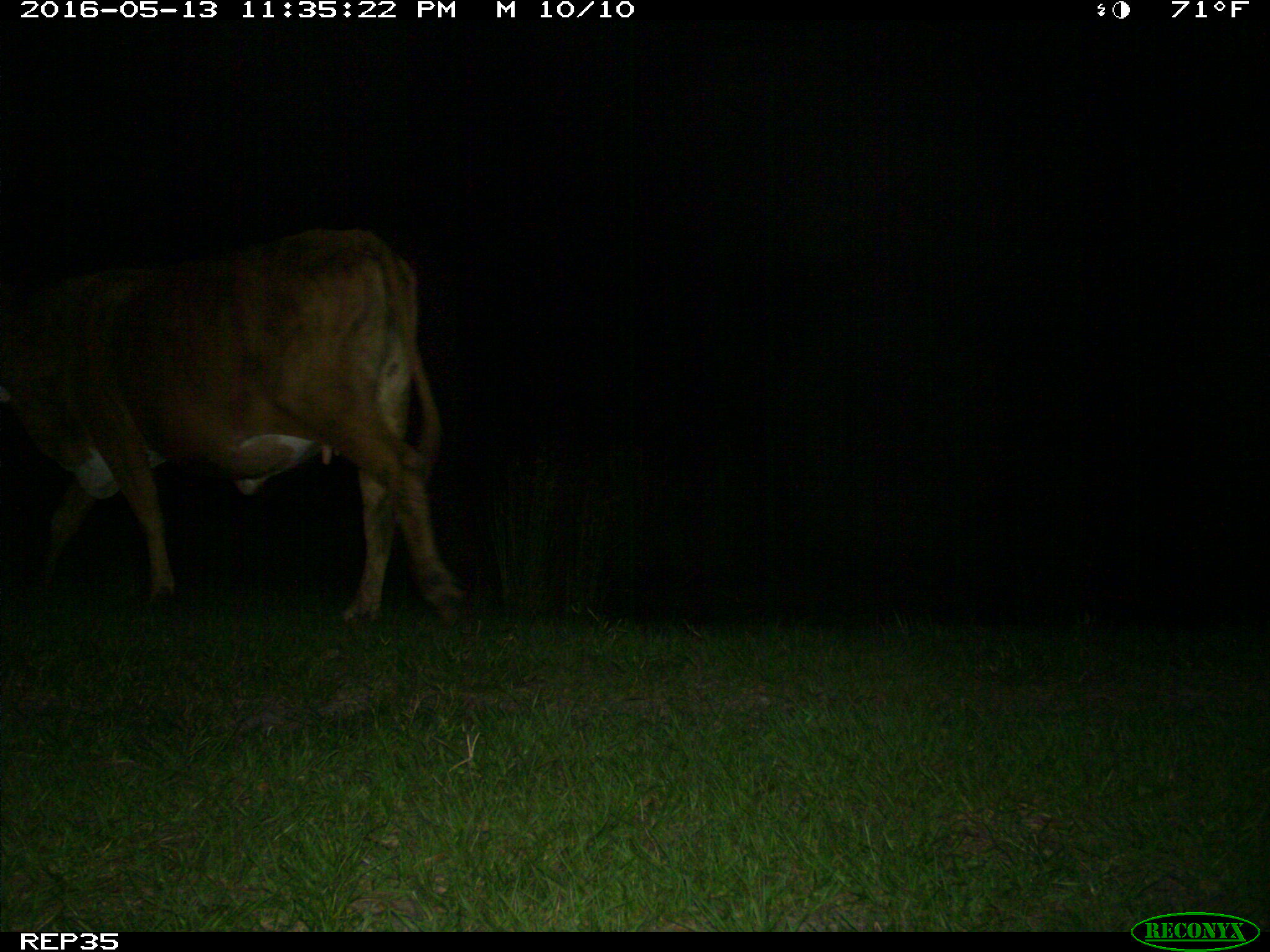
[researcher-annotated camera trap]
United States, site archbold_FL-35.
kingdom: Animalia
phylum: Chordata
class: Mammalia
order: Artiodactyla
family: Bovidae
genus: Bos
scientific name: Bos taurus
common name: domestic cow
Bos taurus (domestic cow).